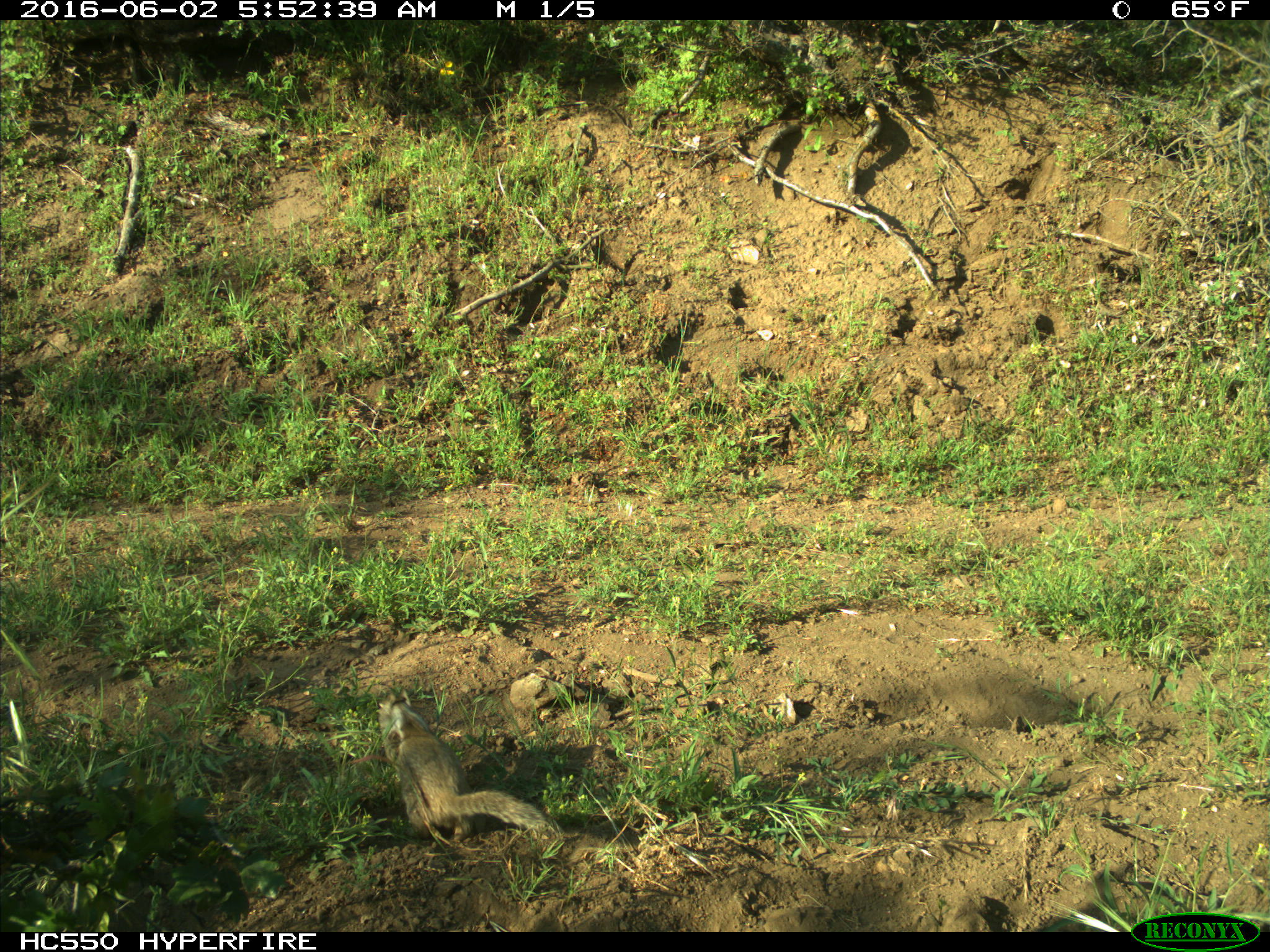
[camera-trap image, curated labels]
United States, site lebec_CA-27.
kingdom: Animalia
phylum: Chordata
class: Mammalia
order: Rodentia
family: Sciuridae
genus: Otospermophilus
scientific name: Otospermophilus beecheyi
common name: california ground squirrel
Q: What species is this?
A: Otospermophilus beecheyi (california ground squirrel).